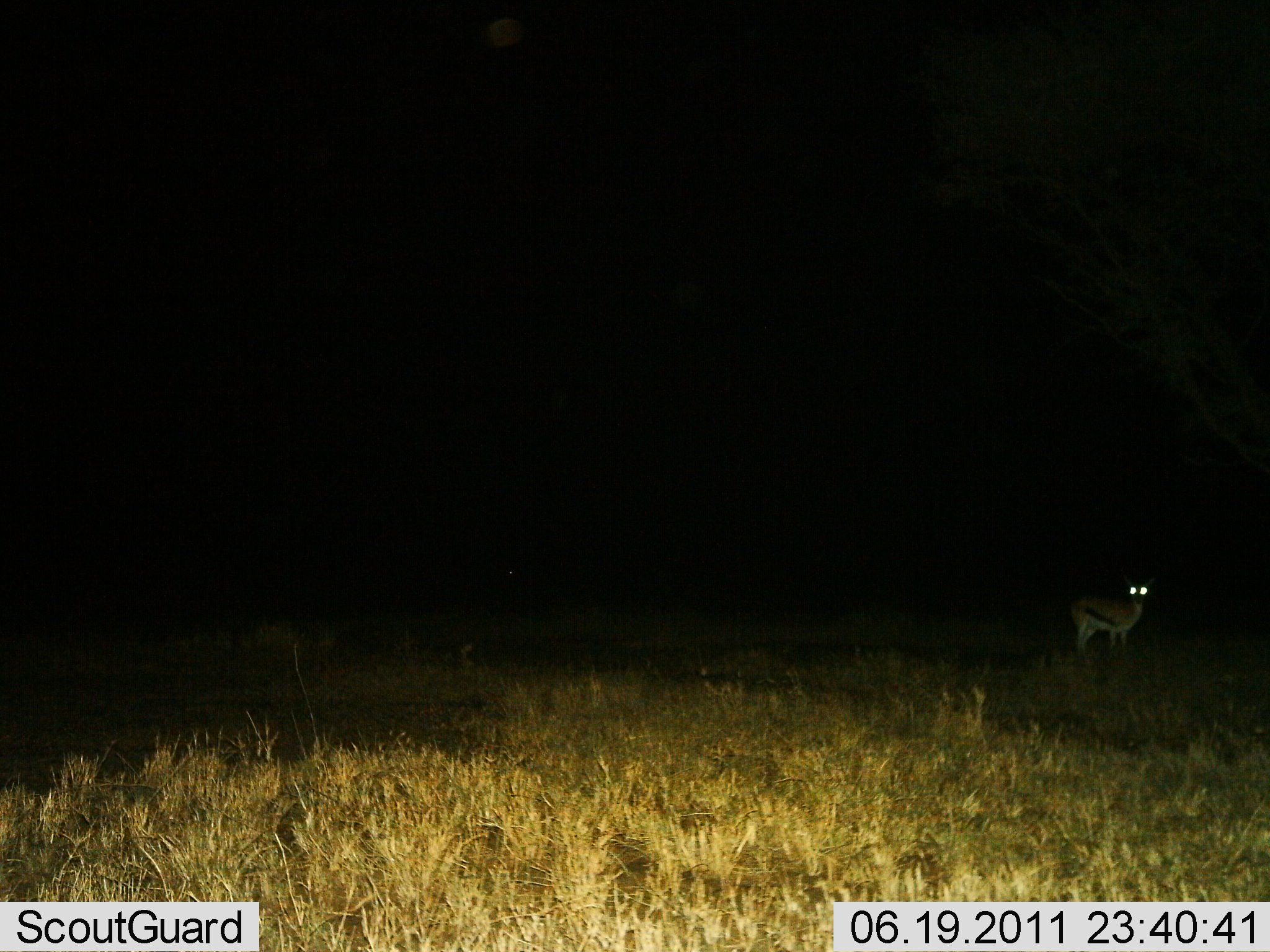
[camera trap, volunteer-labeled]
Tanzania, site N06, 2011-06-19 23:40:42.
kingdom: Animalia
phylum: Chordata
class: Mammalia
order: Artiodactyla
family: Bovidae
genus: Eudorcas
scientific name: Eudorcas thomsonii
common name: thomson's gazelle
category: gazellethomsons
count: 1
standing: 90%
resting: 0%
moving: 10%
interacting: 0%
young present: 0%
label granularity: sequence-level